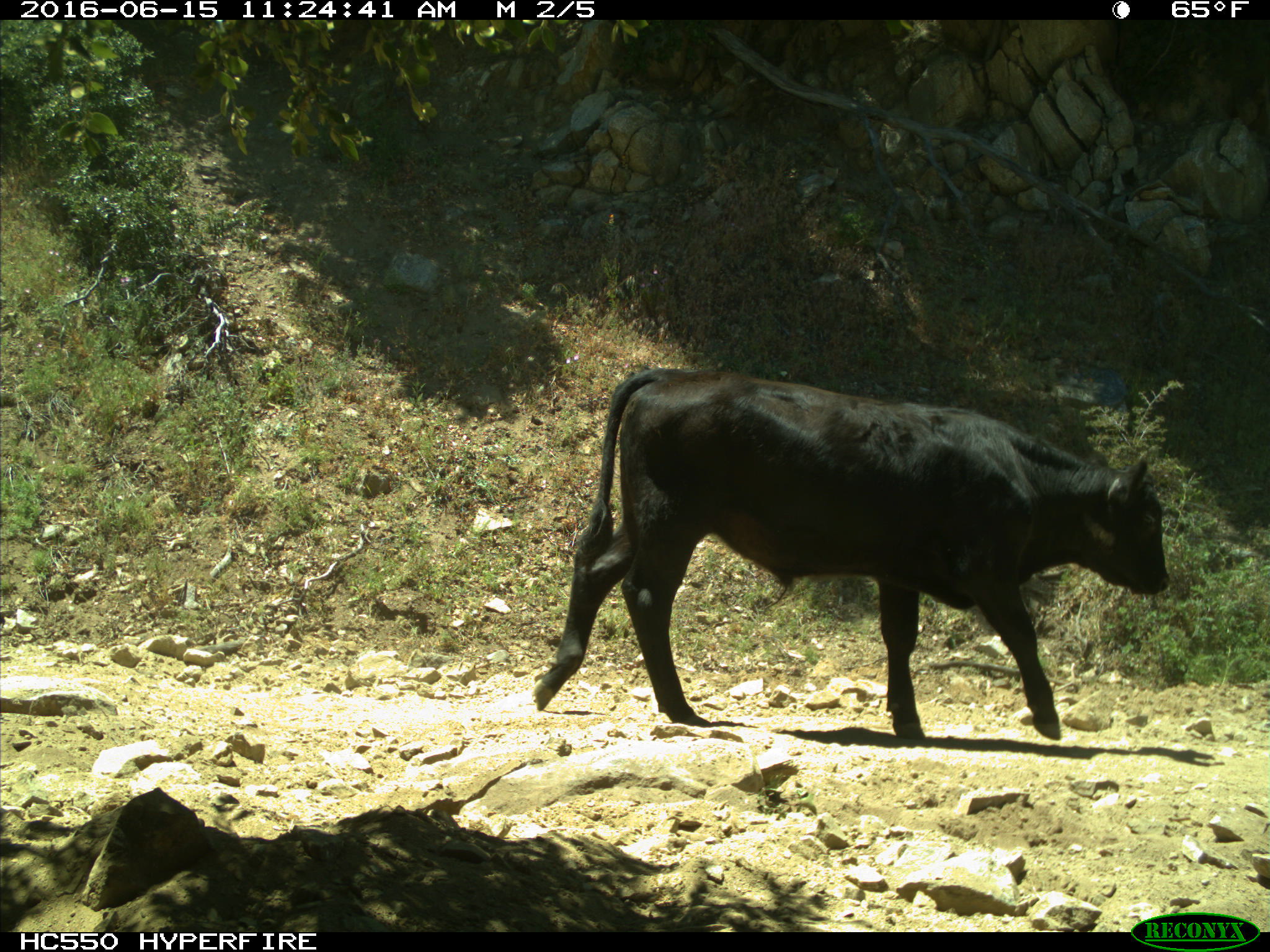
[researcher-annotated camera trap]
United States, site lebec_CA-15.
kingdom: Animalia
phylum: Chordata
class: Mammalia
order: Artiodactyla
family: Bovidae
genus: Bos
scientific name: Bos taurus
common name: domestic cow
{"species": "Bos taurus (domestic cow)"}